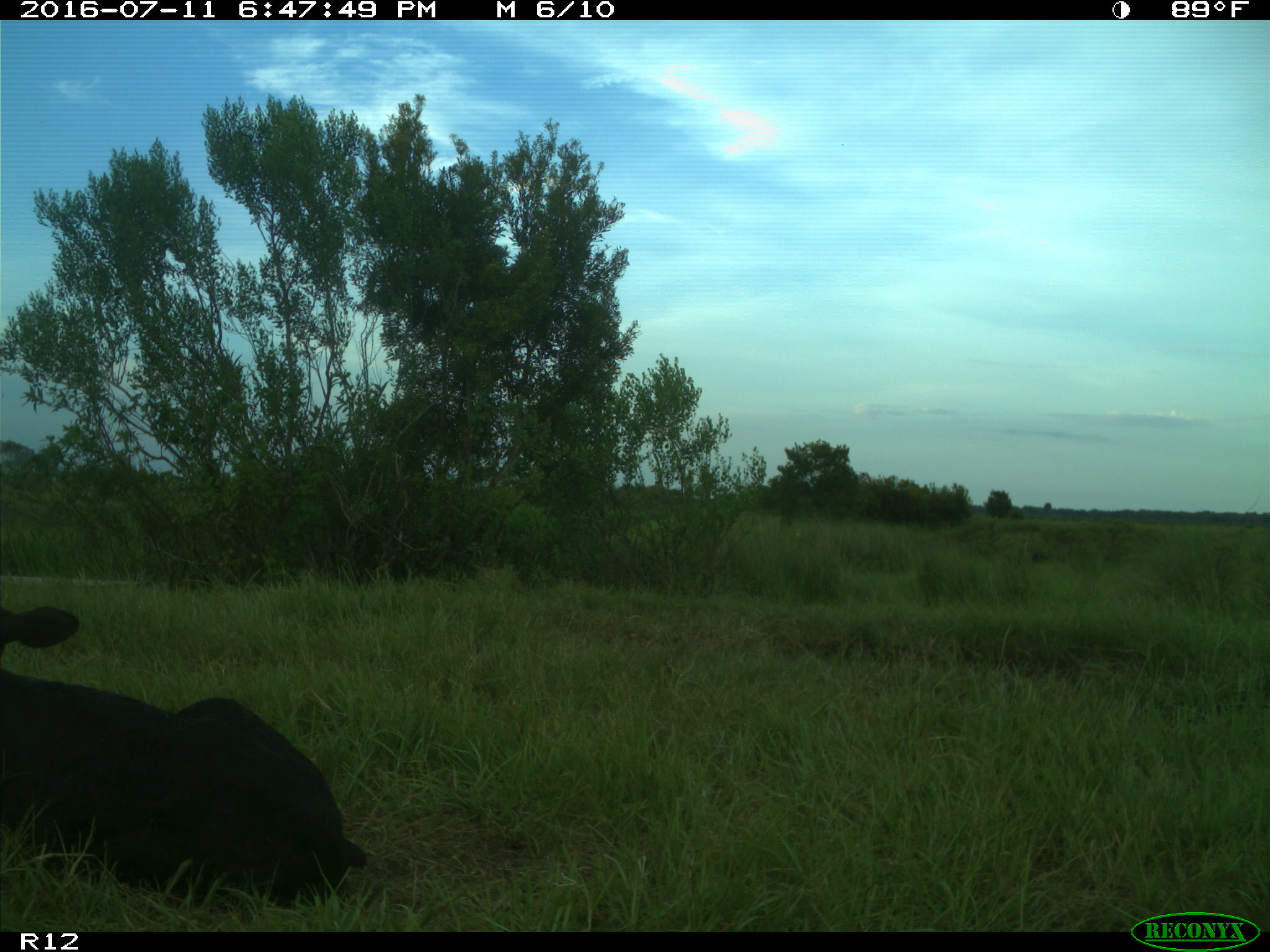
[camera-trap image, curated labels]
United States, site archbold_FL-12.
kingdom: Animalia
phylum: Chordata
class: Mammalia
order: Artiodactyla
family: Bovidae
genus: Bos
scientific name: Bos taurus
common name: domestic cow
Bos taurus (domestic cow).